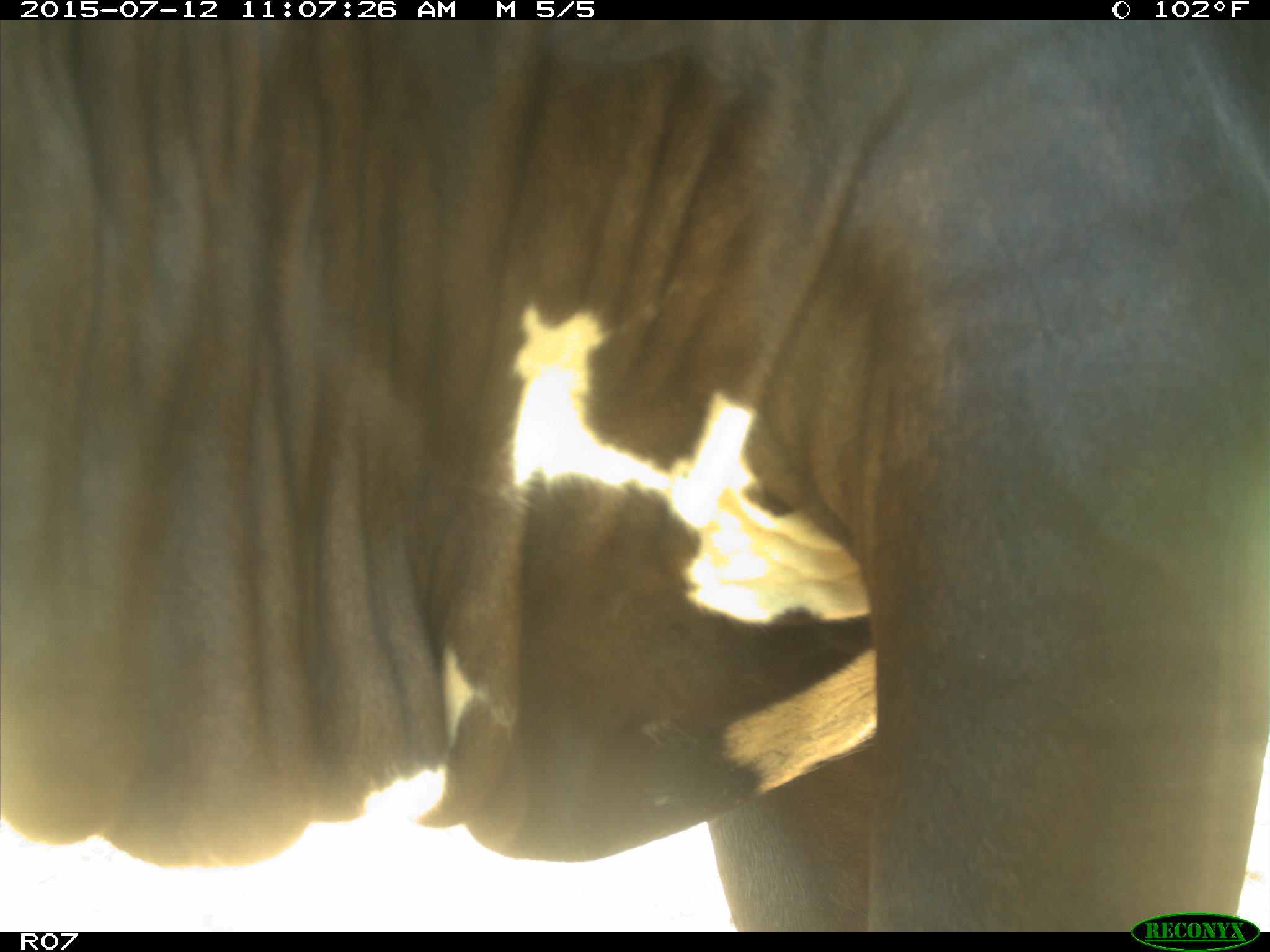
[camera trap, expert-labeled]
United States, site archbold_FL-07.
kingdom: Animalia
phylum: Chordata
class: Mammalia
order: Artiodactyla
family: Bovidae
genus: Bos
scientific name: Bos taurus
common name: domestic cow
Bos taurus (domestic cow).